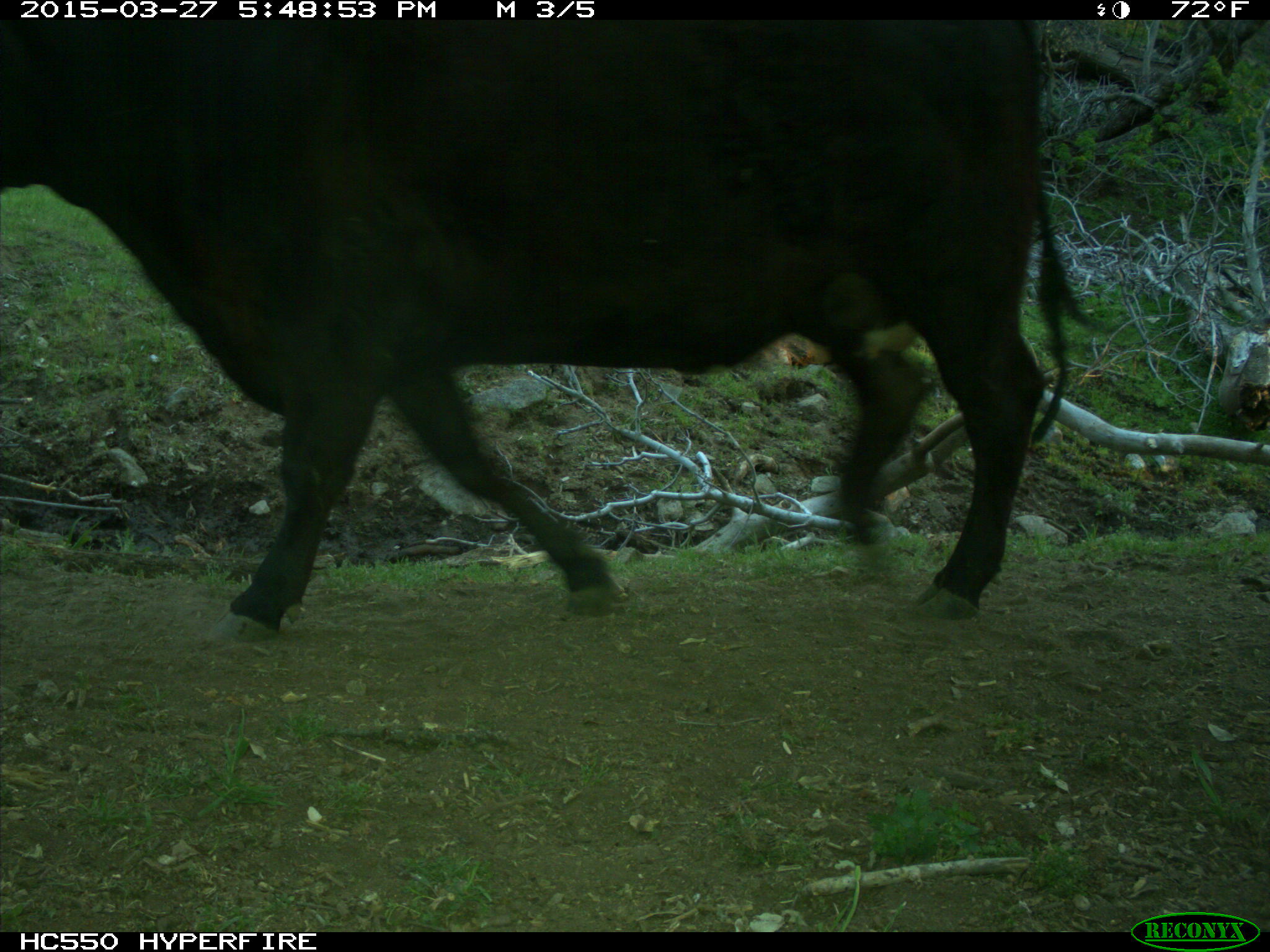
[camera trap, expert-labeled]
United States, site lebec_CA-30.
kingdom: Animalia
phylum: Chordata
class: Mammalia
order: Artiodactyla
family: Bovidae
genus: Bos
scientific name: Bos taurus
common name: domestic cow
Bos taurus (domestic cow).